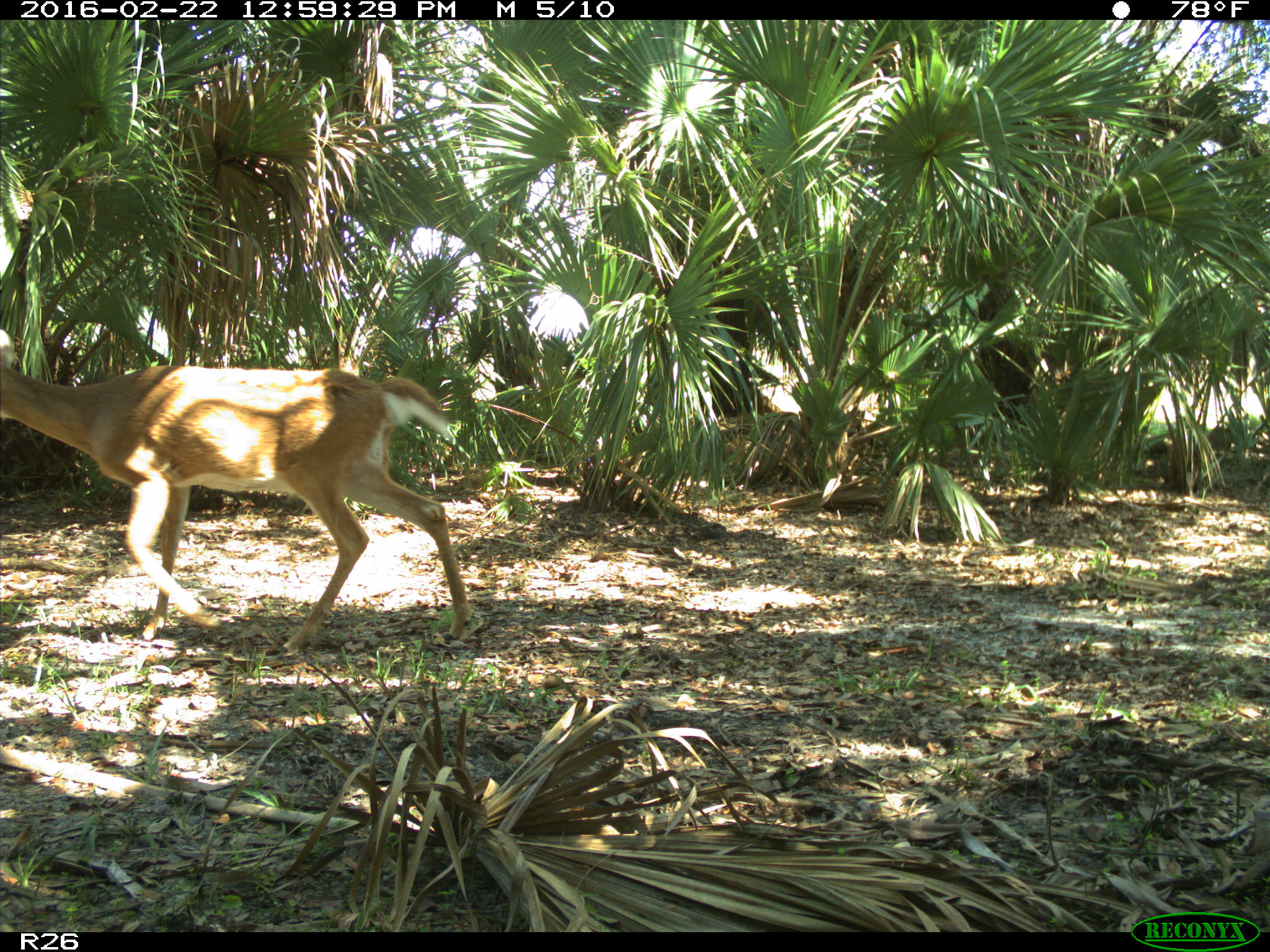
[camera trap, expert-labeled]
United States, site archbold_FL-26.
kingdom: Animalia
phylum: Chordata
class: Mammalia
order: Artiodactyla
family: Cervidae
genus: Odocoileus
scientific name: Odocoileus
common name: deer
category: unidentified deer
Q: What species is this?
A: Unidentified deer (deer) (Odocoileus).